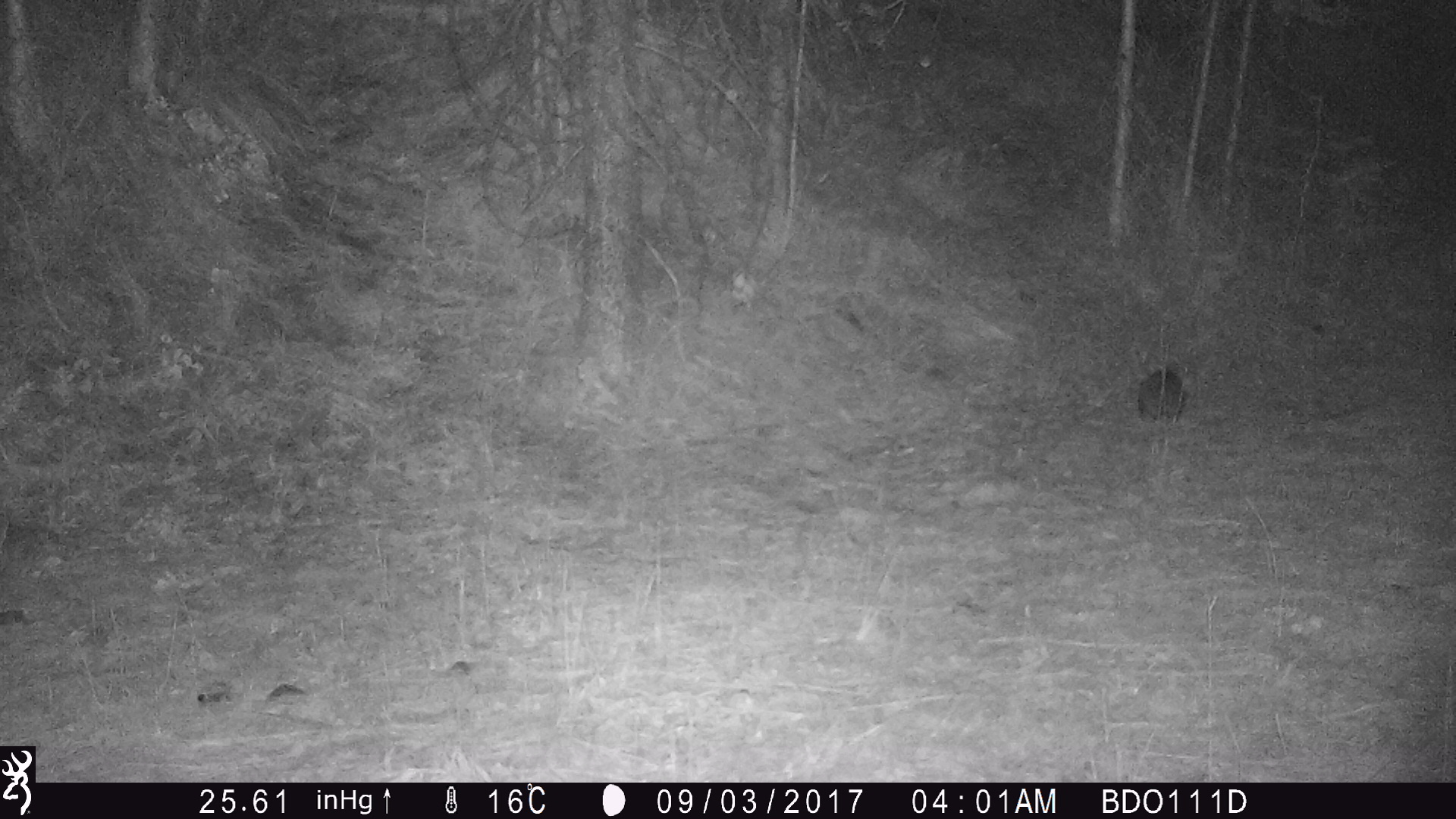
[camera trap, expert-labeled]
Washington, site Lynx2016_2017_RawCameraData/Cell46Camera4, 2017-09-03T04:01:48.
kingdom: Animalia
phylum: Chordata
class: Mammalia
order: Lagomorpha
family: Leporidae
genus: Lepus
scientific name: Lepus americanus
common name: snowshoe hare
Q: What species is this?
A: Lepus americanus (snowshoe hare).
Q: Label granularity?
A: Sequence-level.